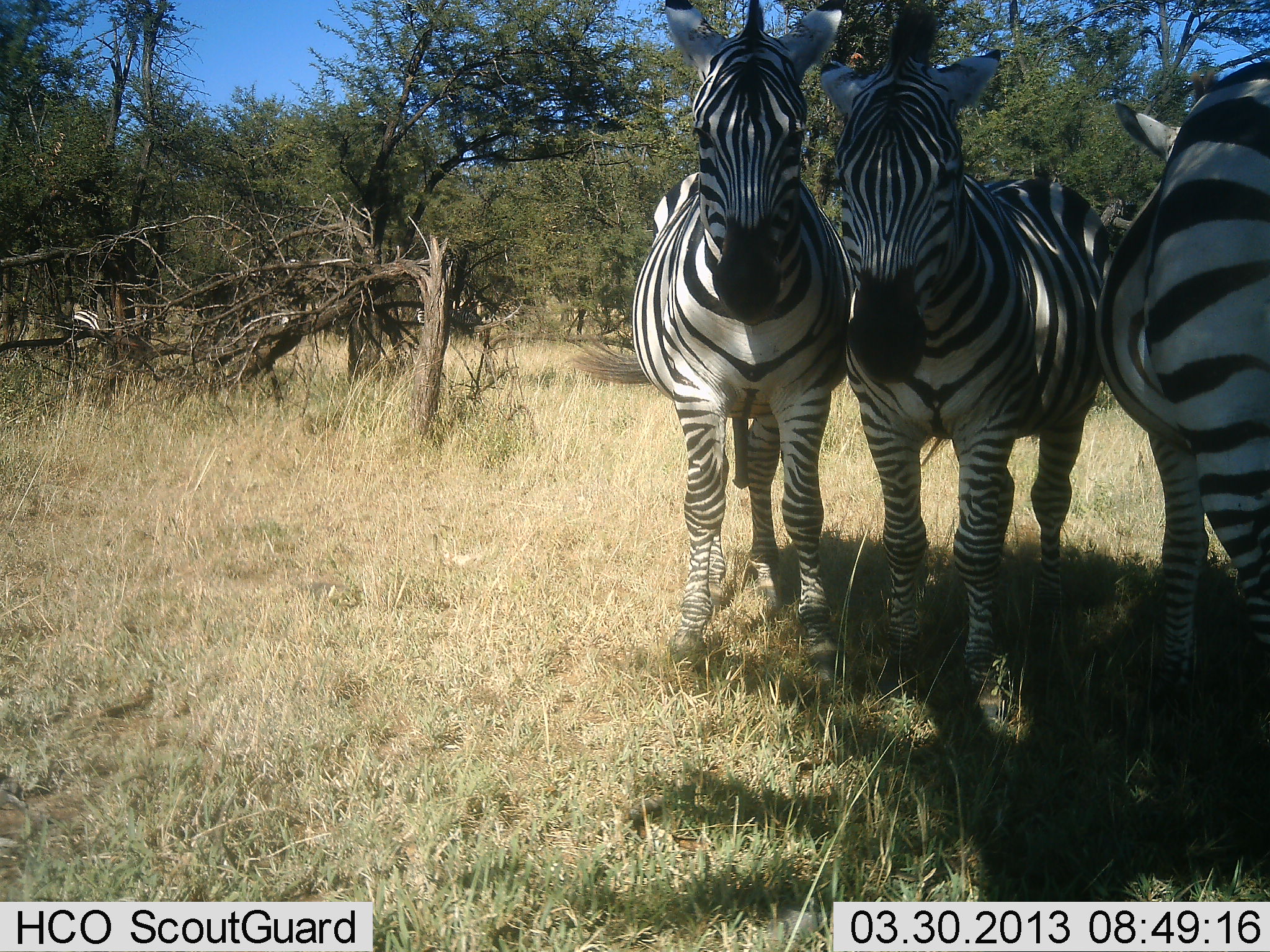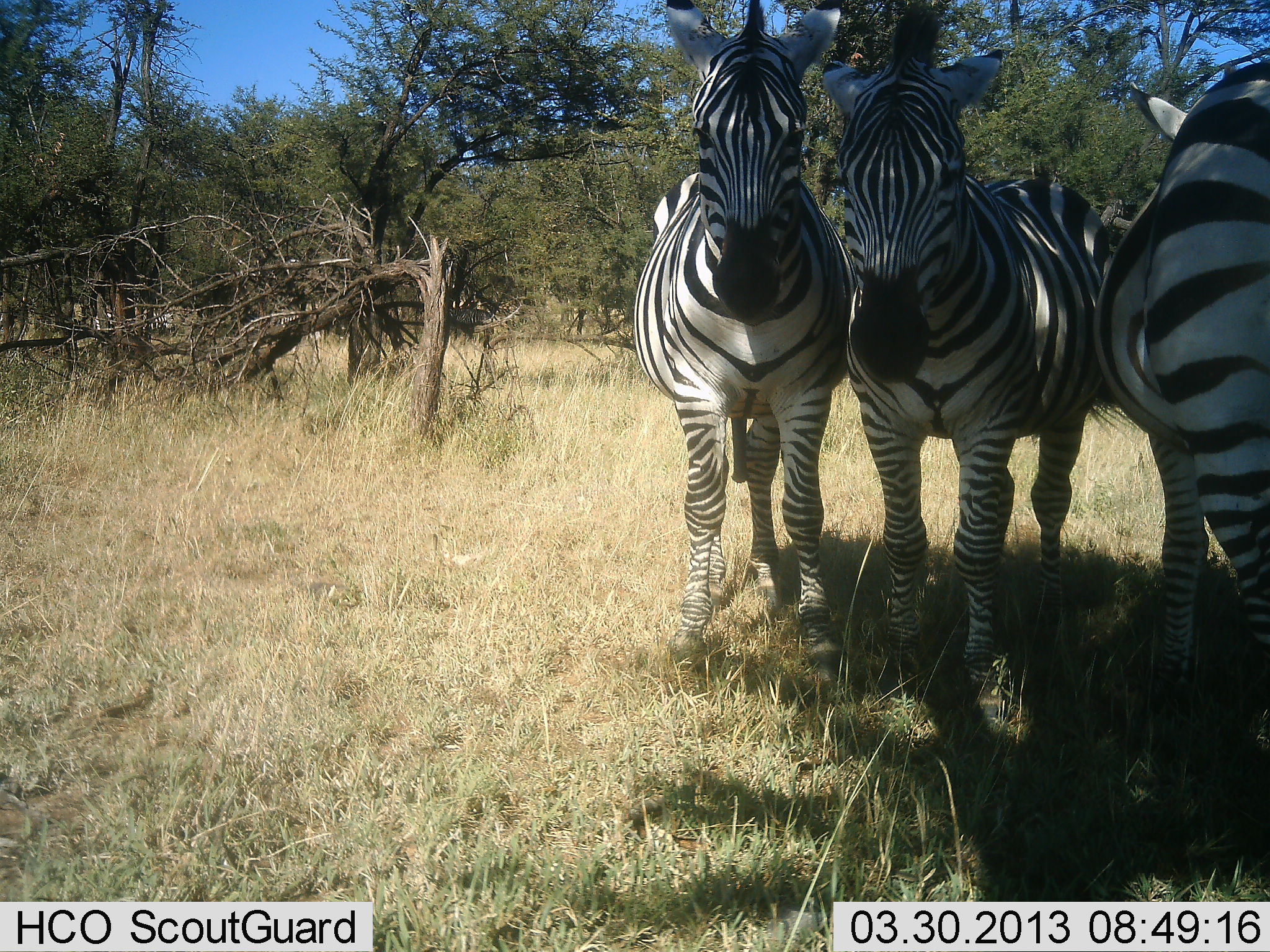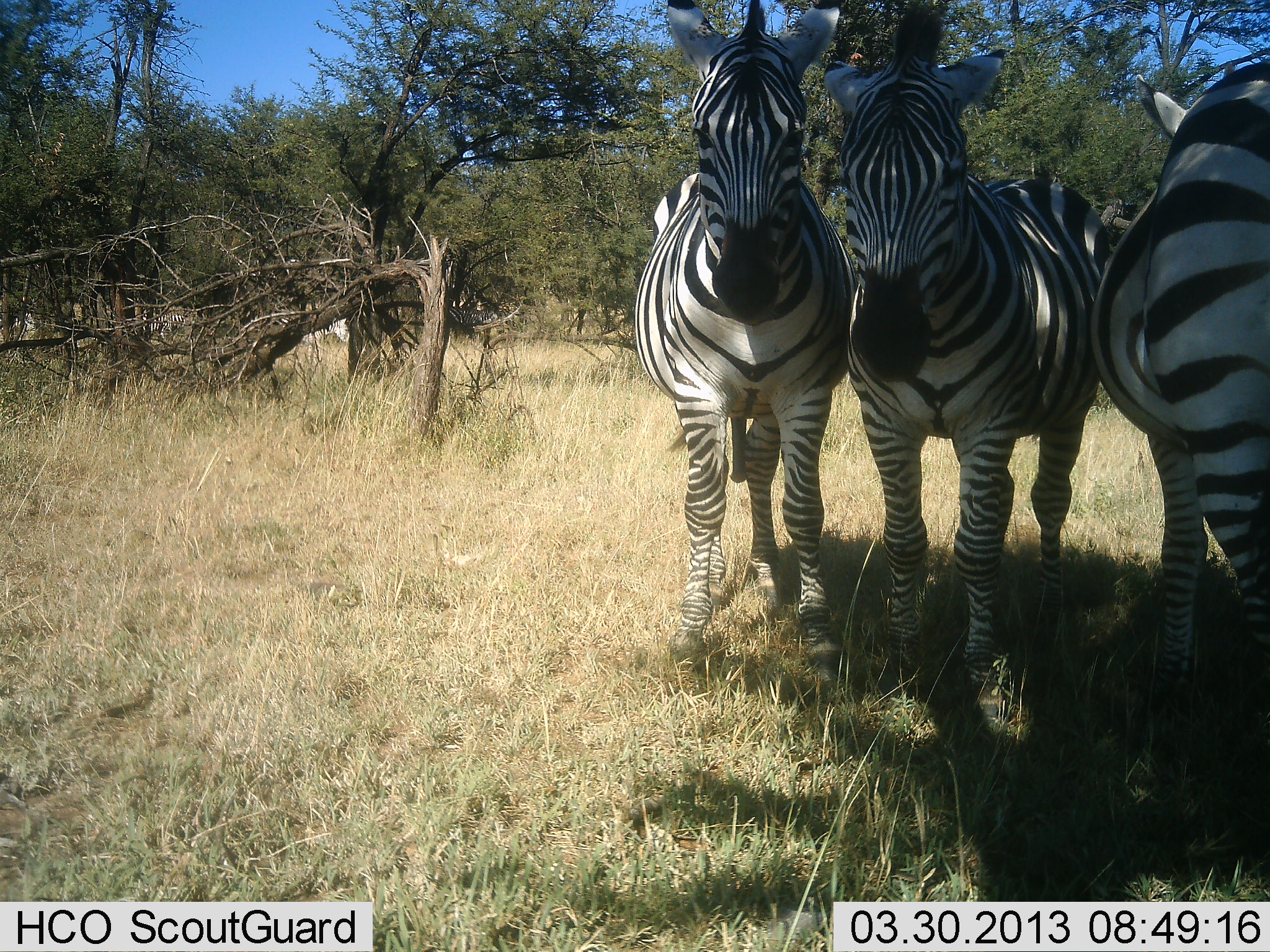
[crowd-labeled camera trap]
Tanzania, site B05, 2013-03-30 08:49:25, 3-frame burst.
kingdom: Animalia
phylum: Chordata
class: Mammalia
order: Perissodactyla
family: Equidae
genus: Equus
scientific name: Equus quagga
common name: plains zebra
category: zebra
Zebra (plains zebra) (Equus quagga), count 3. Behavior (volunteer vote fractions): standing 91%, resting 12%, moving 36%, interacting 0%. Young present (vote fraction): 0%. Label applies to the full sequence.